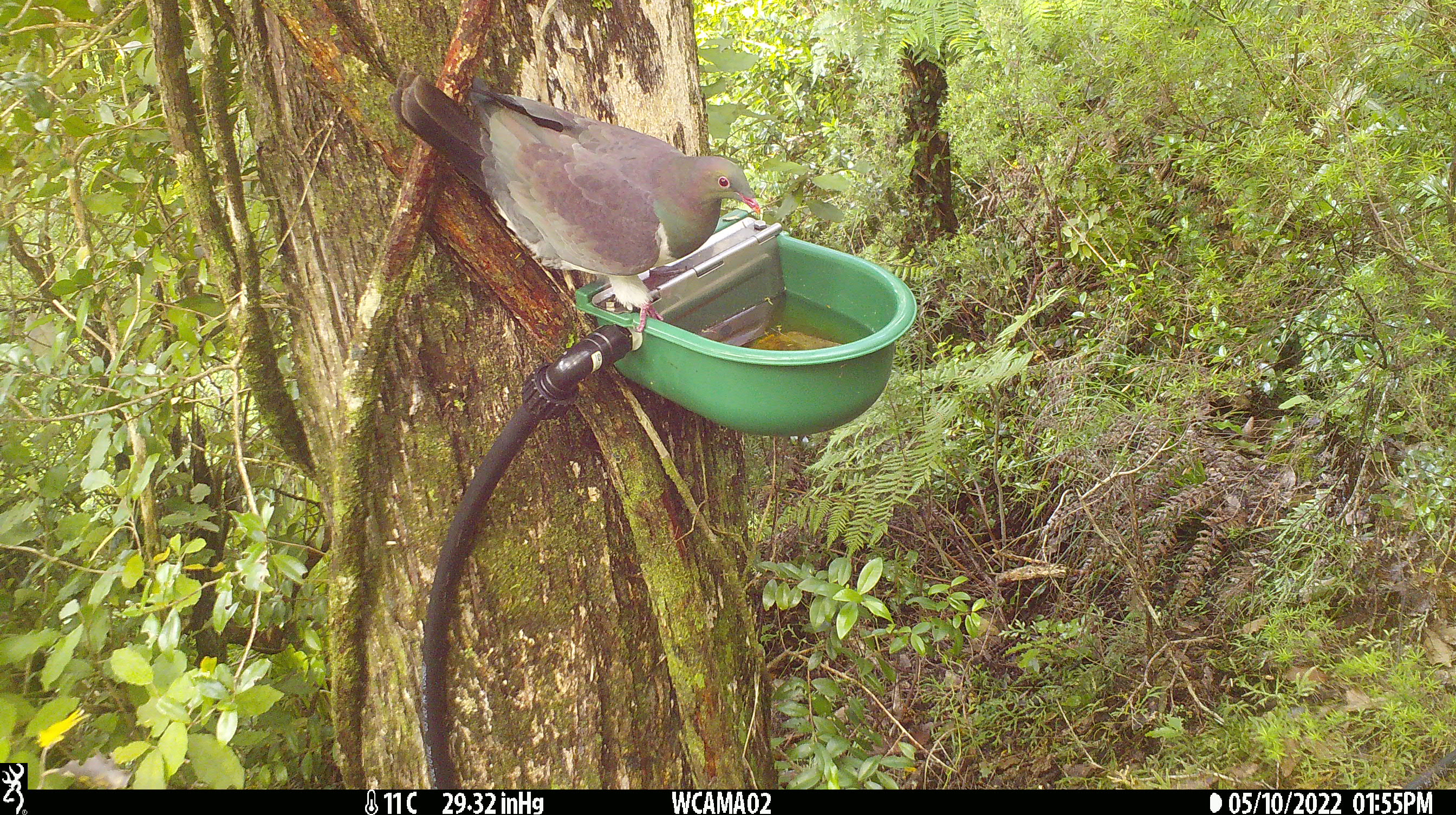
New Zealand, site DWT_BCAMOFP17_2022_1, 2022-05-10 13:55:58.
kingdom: Animalia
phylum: Chordata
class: Aves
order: Columbiformes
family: Columbidae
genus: Hemiphaga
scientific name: Hemiphaga novaeseelandiae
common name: new zealand pigeon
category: kereru